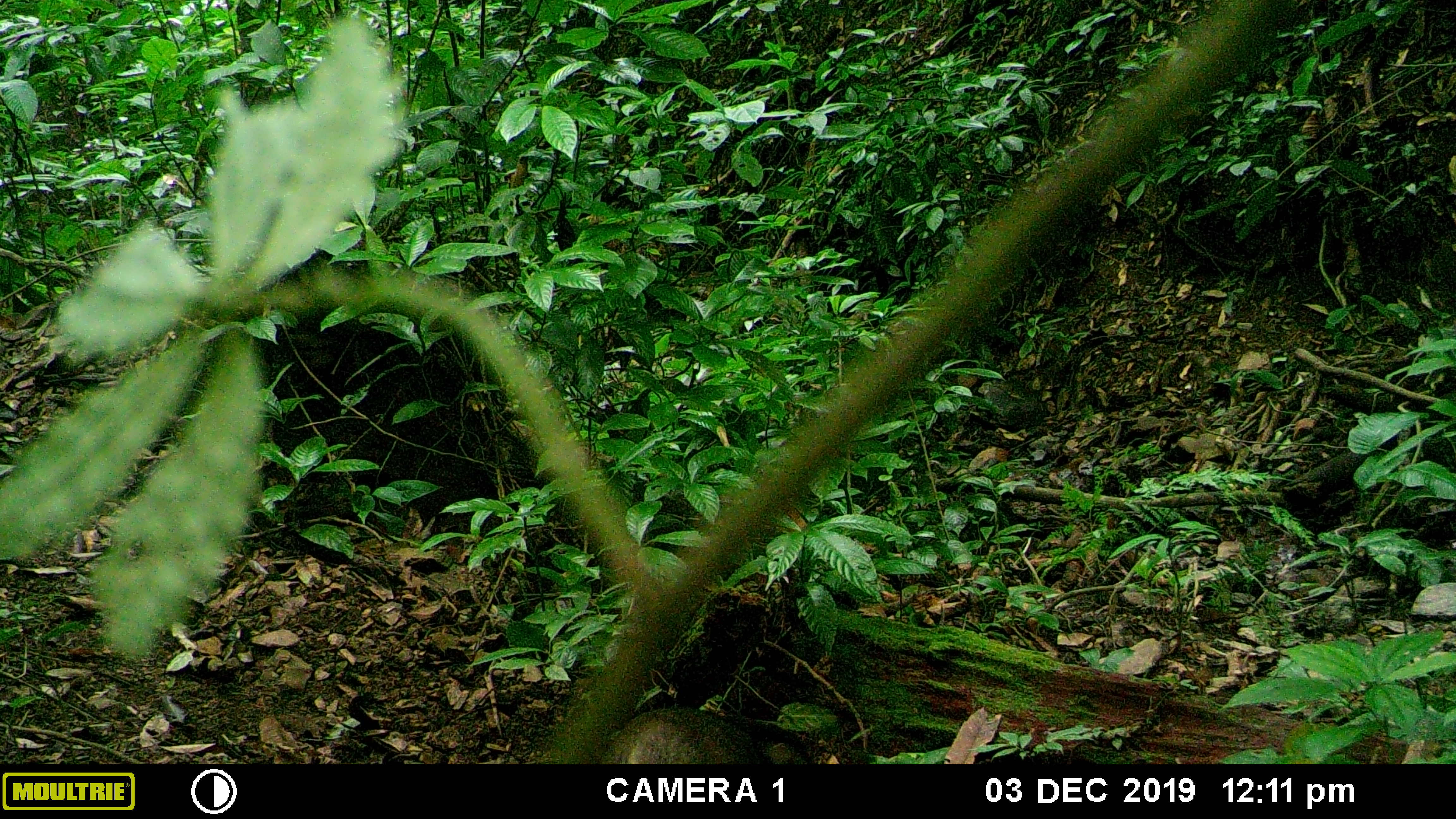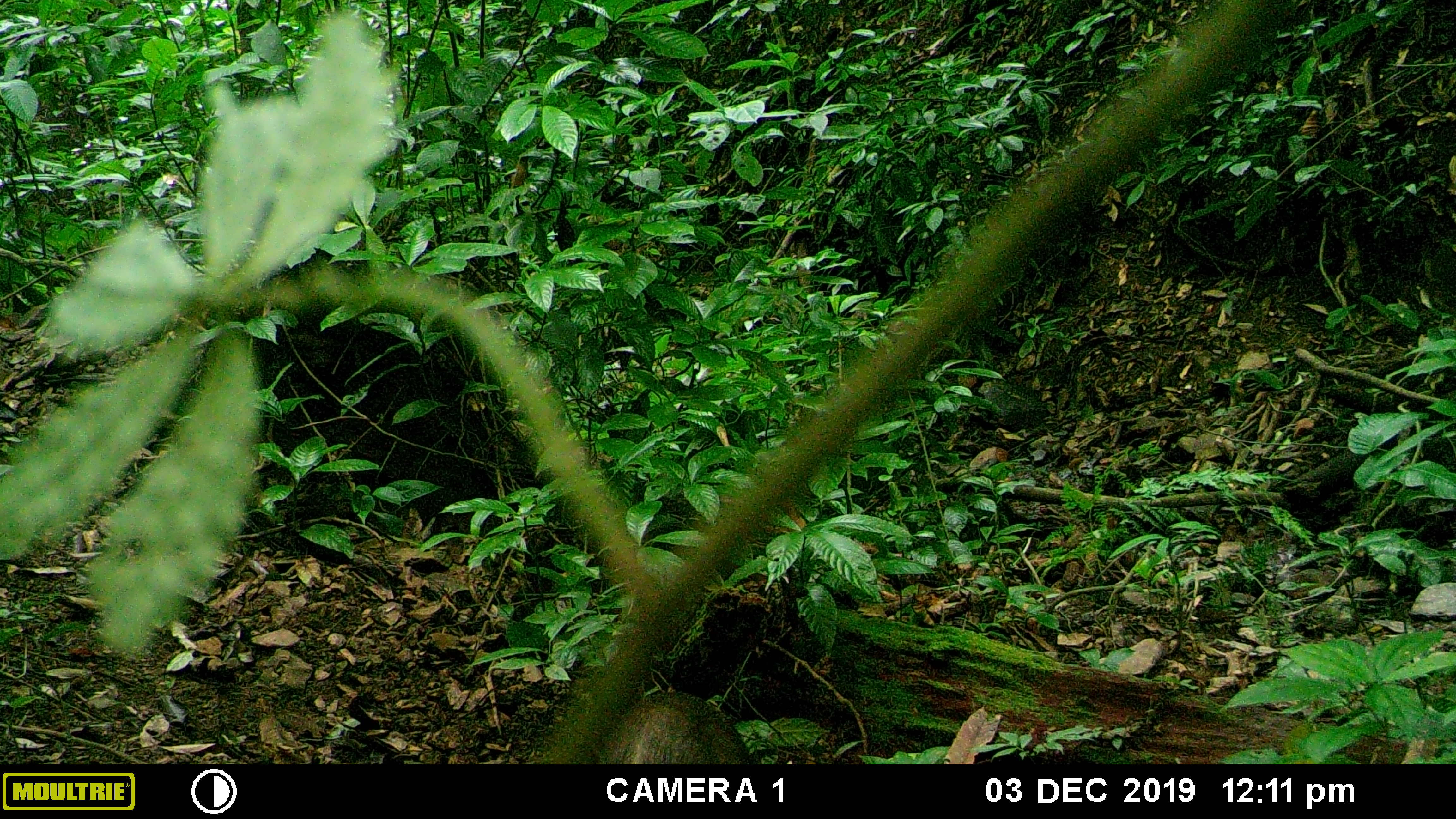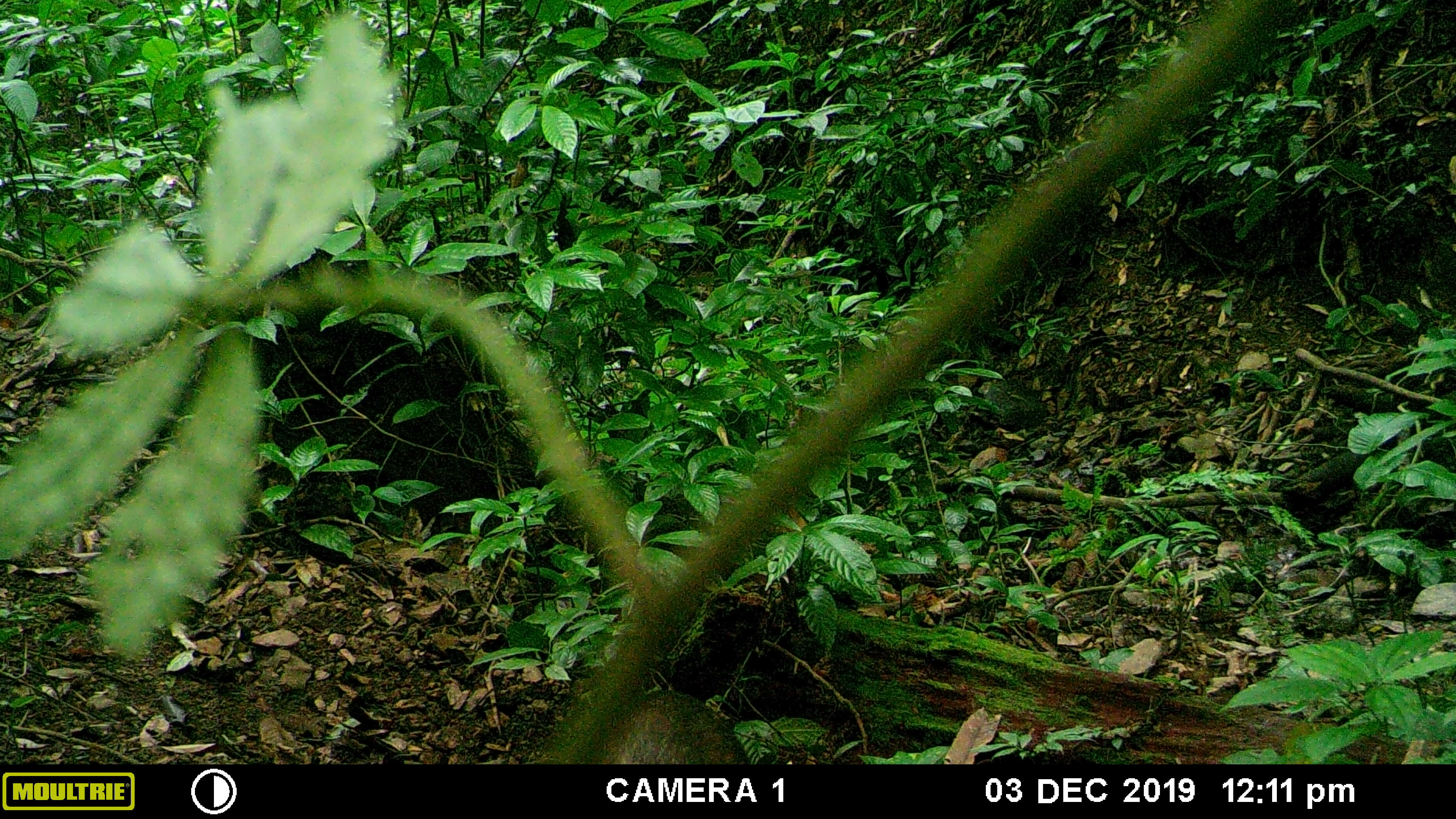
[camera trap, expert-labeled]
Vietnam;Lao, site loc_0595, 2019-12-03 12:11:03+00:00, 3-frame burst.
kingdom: Animalia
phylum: Chordata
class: Mammalia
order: Artiodactyla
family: Suidae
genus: Sus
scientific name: Sus scrofa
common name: eurasian wild pig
Eurasian wild pig (Sus scrofa). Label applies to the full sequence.